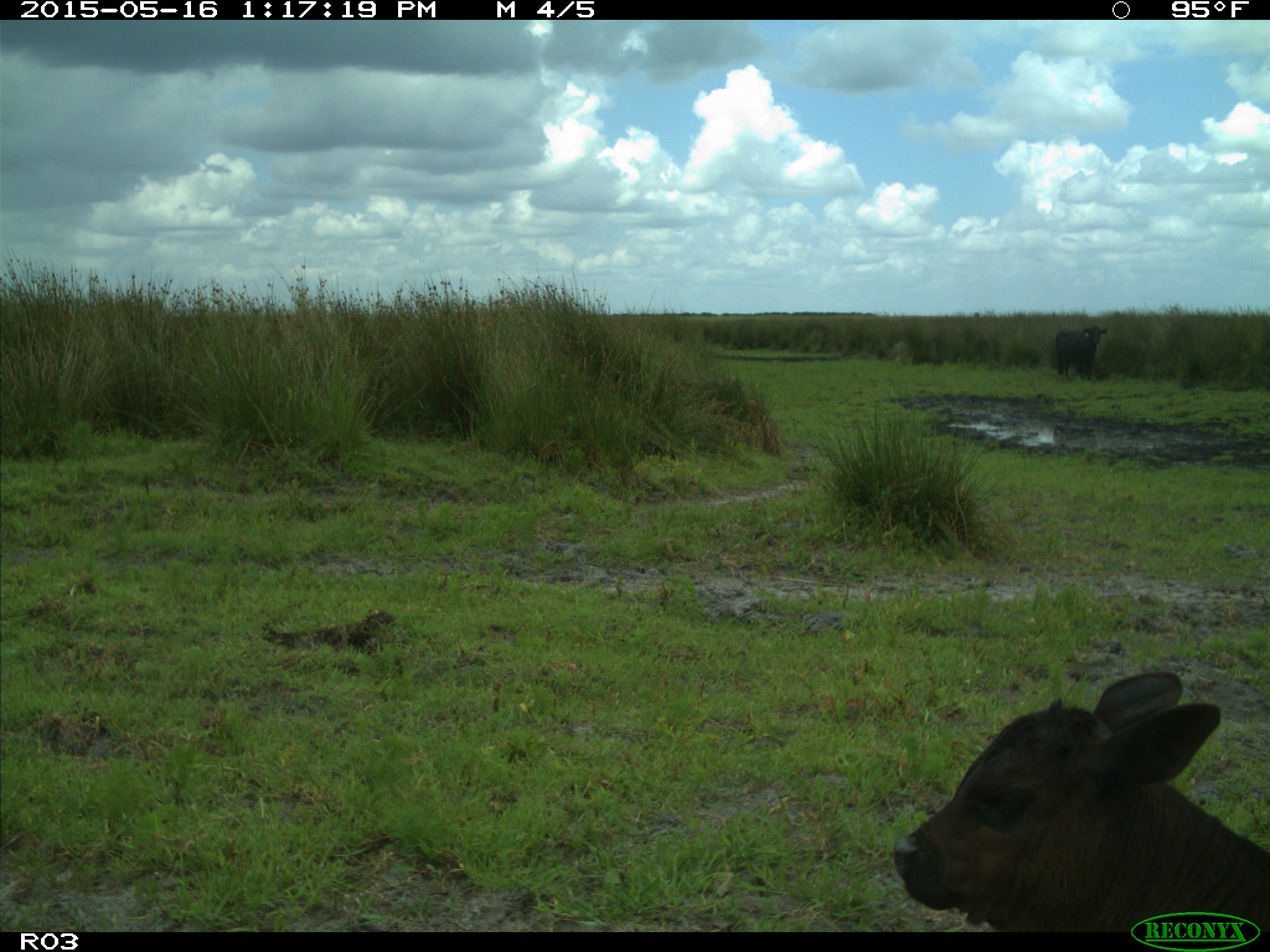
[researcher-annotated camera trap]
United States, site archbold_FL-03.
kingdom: Animalia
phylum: Chordata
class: Mammalia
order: Artiodactyla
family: Bovidae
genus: Bos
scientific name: Bos taurus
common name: domestic cow